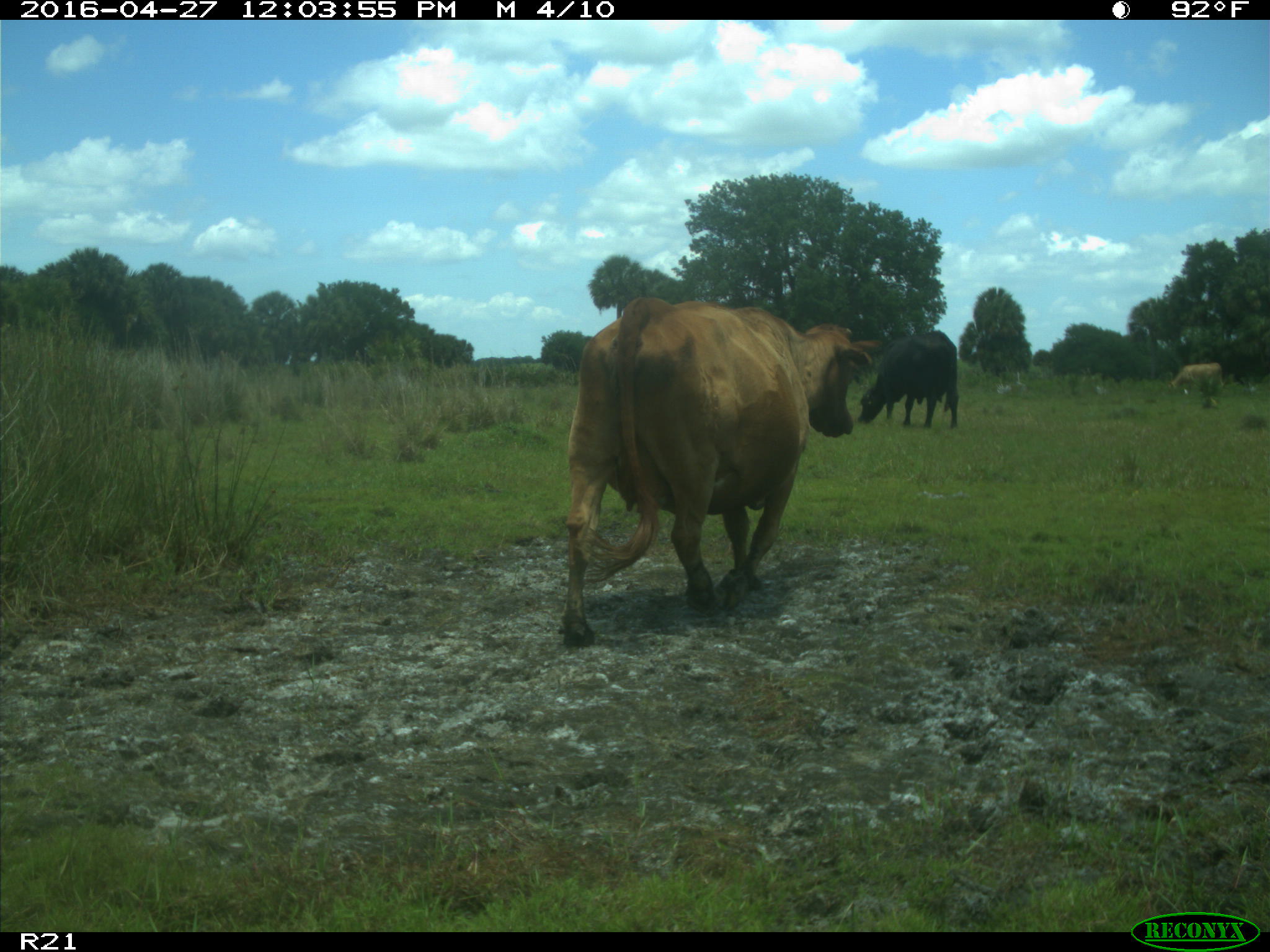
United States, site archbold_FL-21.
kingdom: Animalia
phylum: Chordata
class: Mammalia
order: Artiodactyla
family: Bovidae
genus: Bos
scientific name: Bos taurus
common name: domestic cow